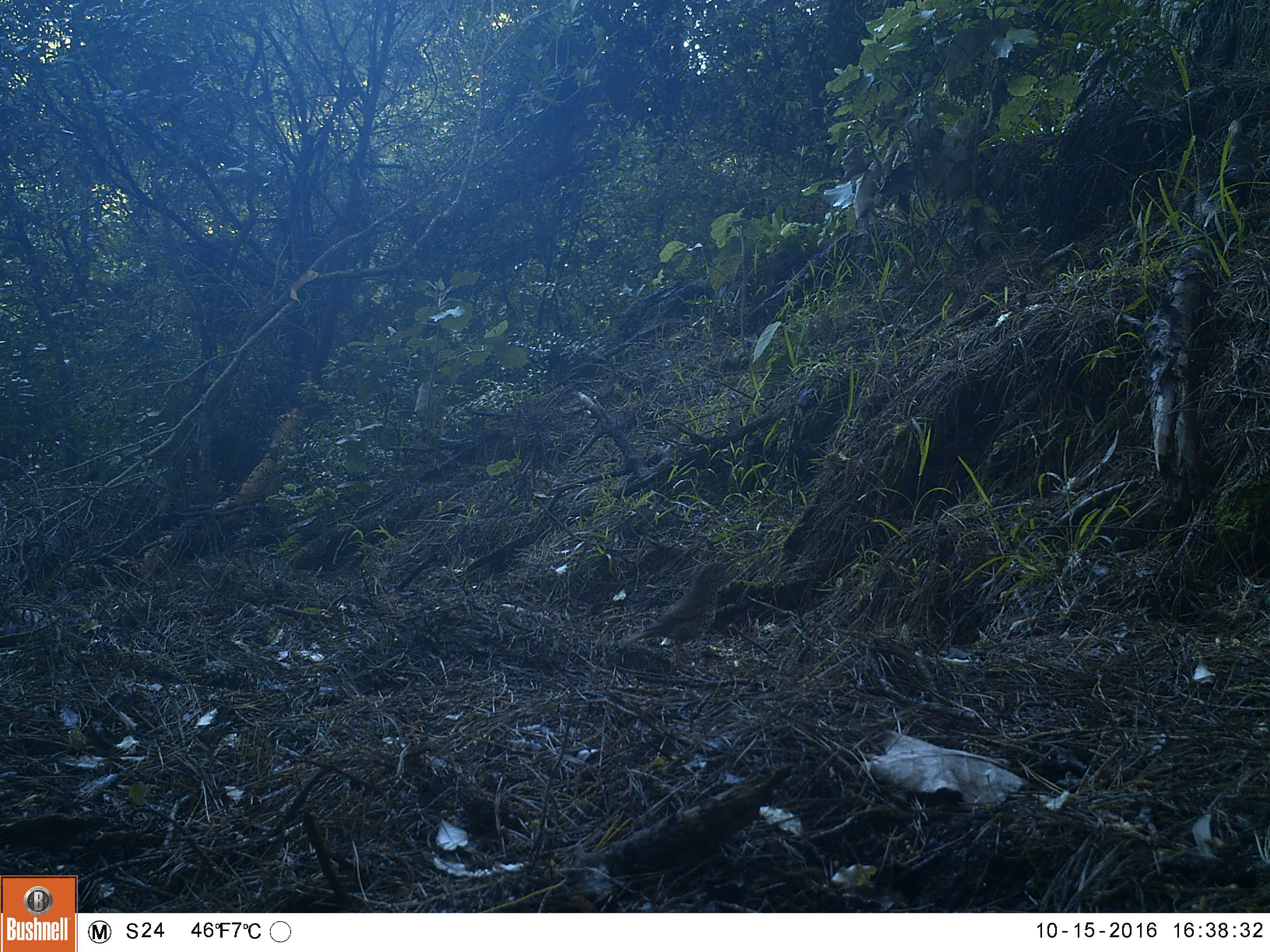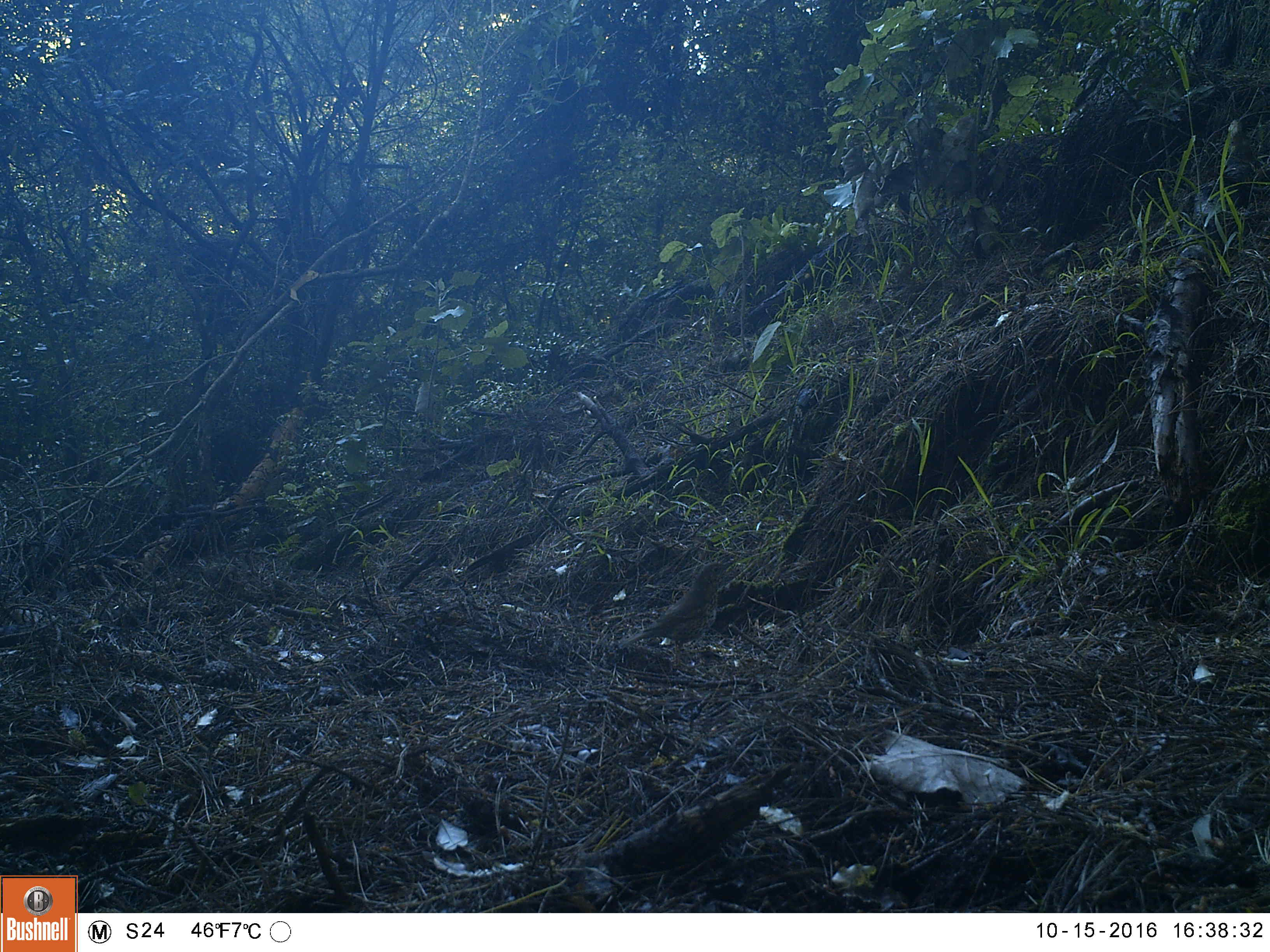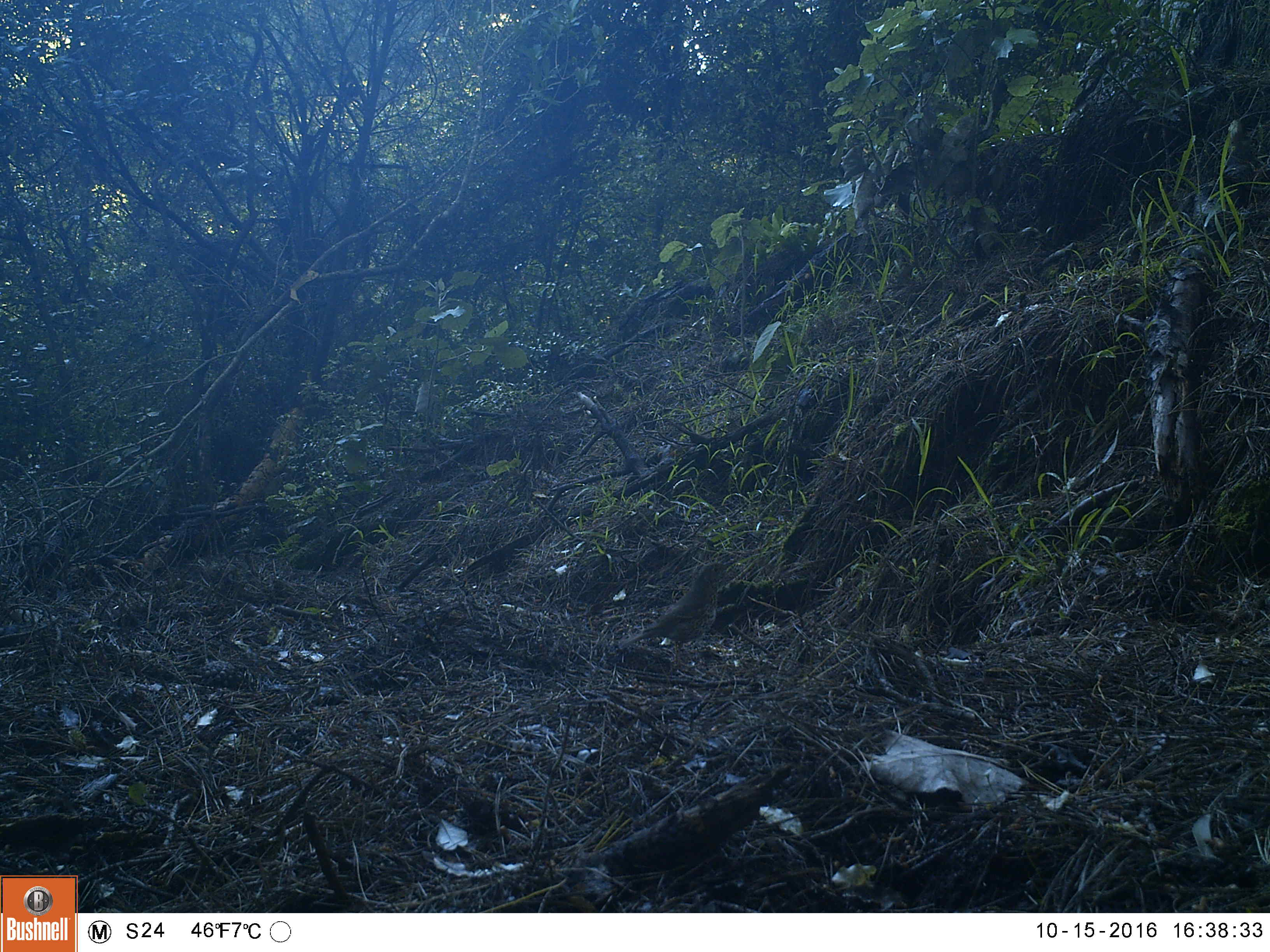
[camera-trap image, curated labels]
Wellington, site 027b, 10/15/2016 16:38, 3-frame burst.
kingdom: Animalia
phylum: Chordata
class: Aves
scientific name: Aves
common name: bird